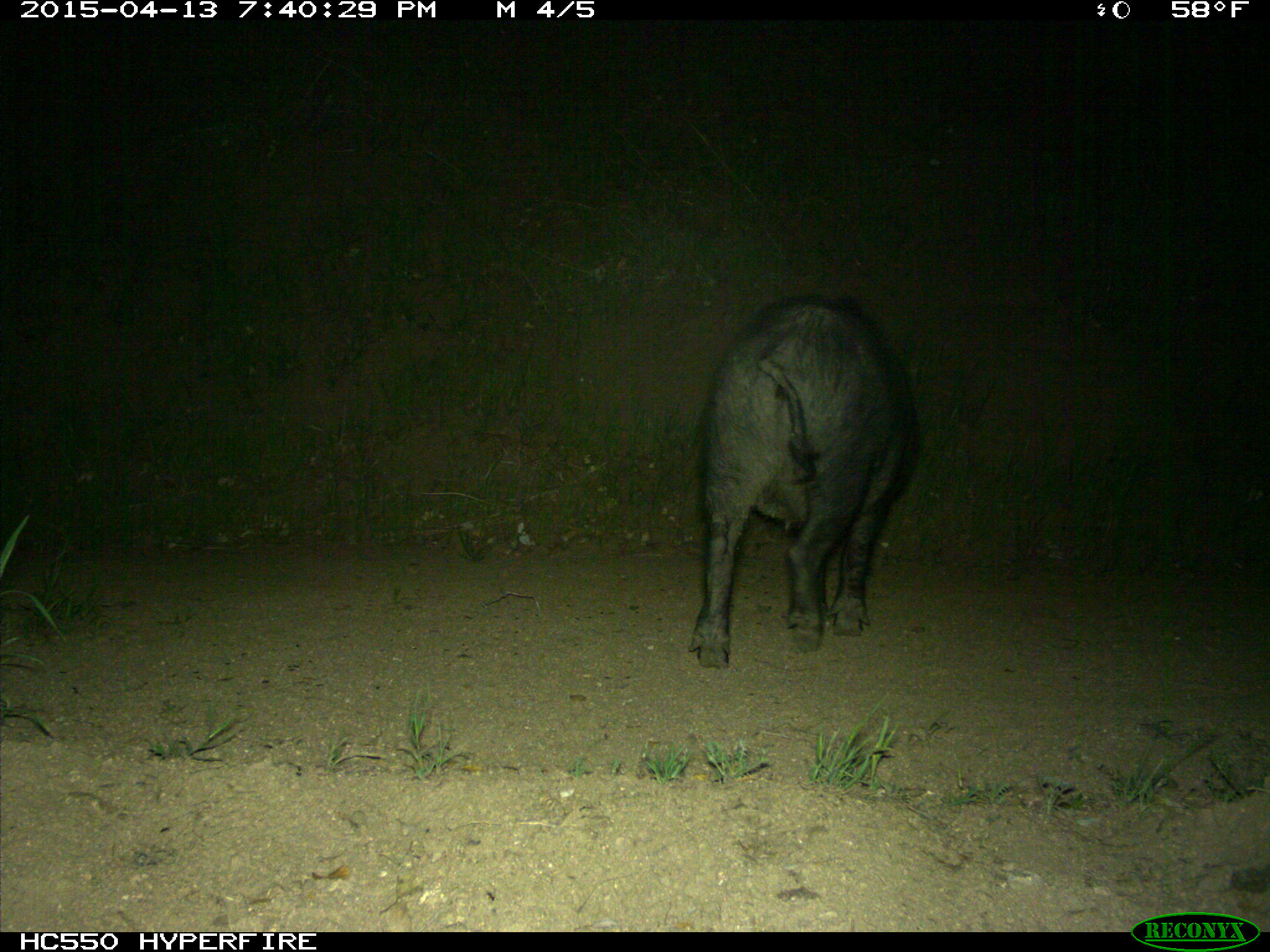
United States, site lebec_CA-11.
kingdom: Animalia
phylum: Chordata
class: Mammalia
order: Artiodactyla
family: Suidae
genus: Sus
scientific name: Sus scrofa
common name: wild boar